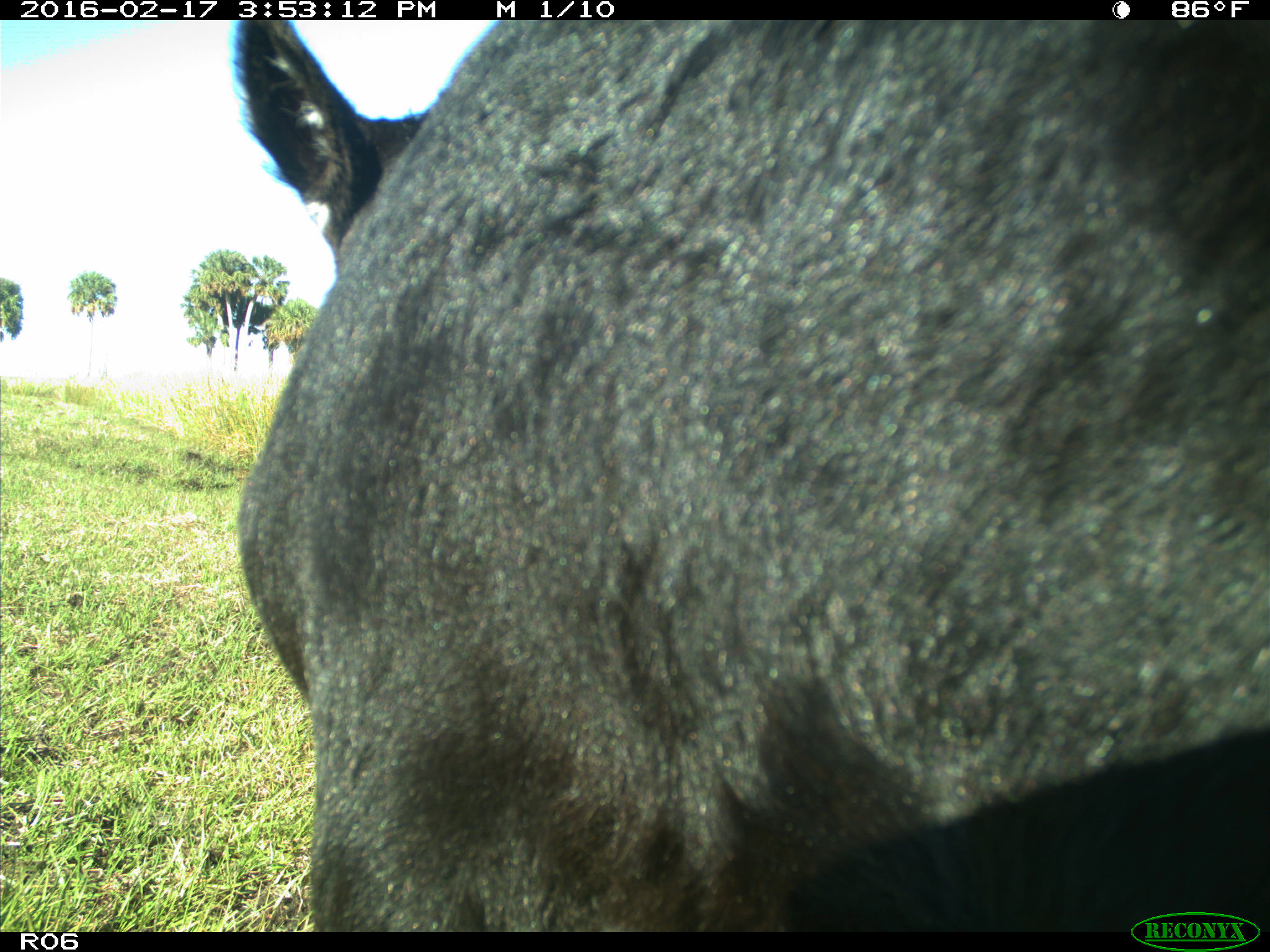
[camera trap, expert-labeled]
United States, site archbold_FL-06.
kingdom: Animalia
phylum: Chordata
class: Mammalia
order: Artiodactyla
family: Bovidae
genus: Bos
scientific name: Bos taurus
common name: domestic cow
Bos taurus (domestic cow).